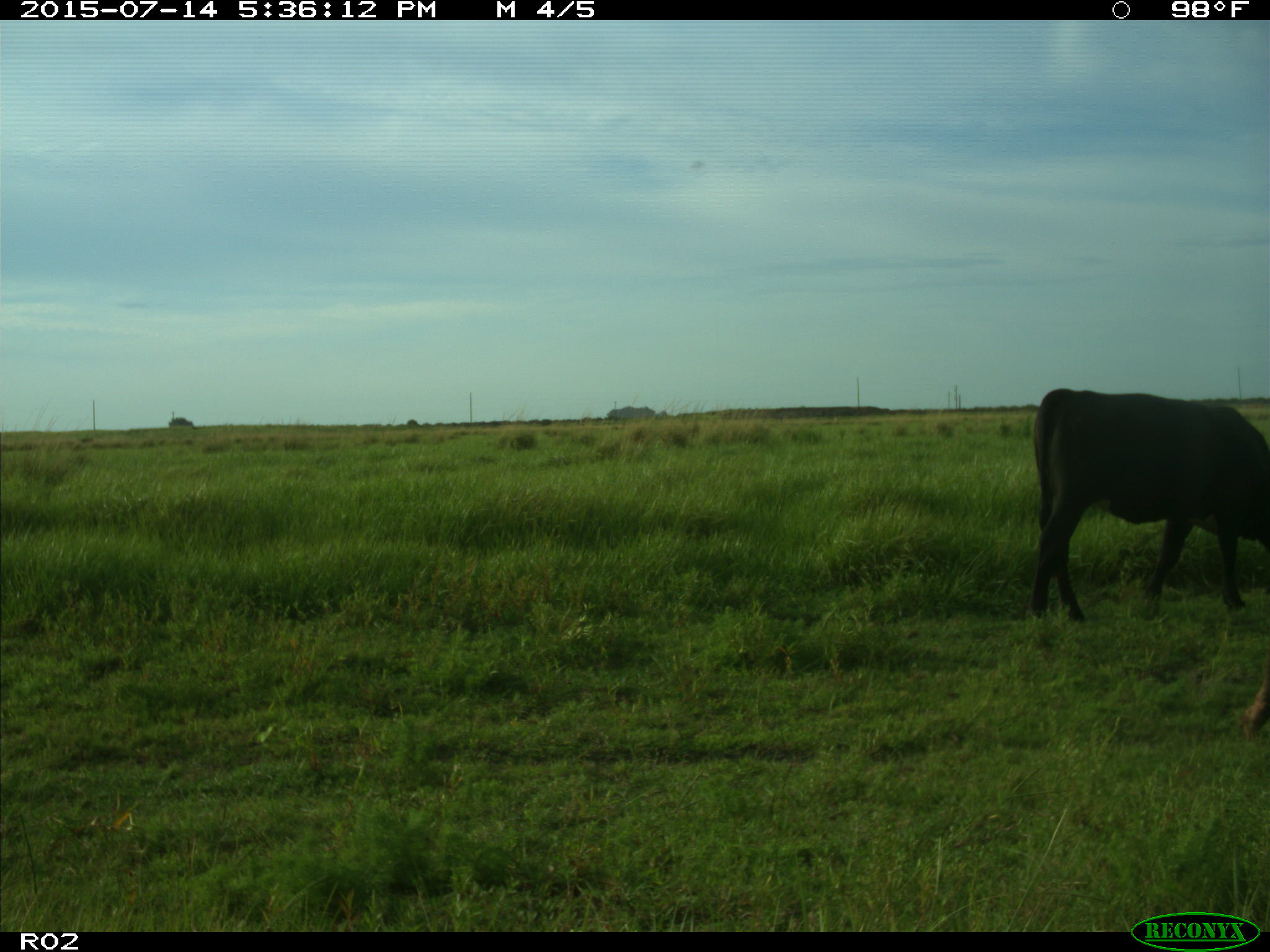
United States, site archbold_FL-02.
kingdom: Animalia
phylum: Chordata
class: Mammalia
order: Artiodactyla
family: Bovidae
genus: Bos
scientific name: Bos taurus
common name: domestic cow